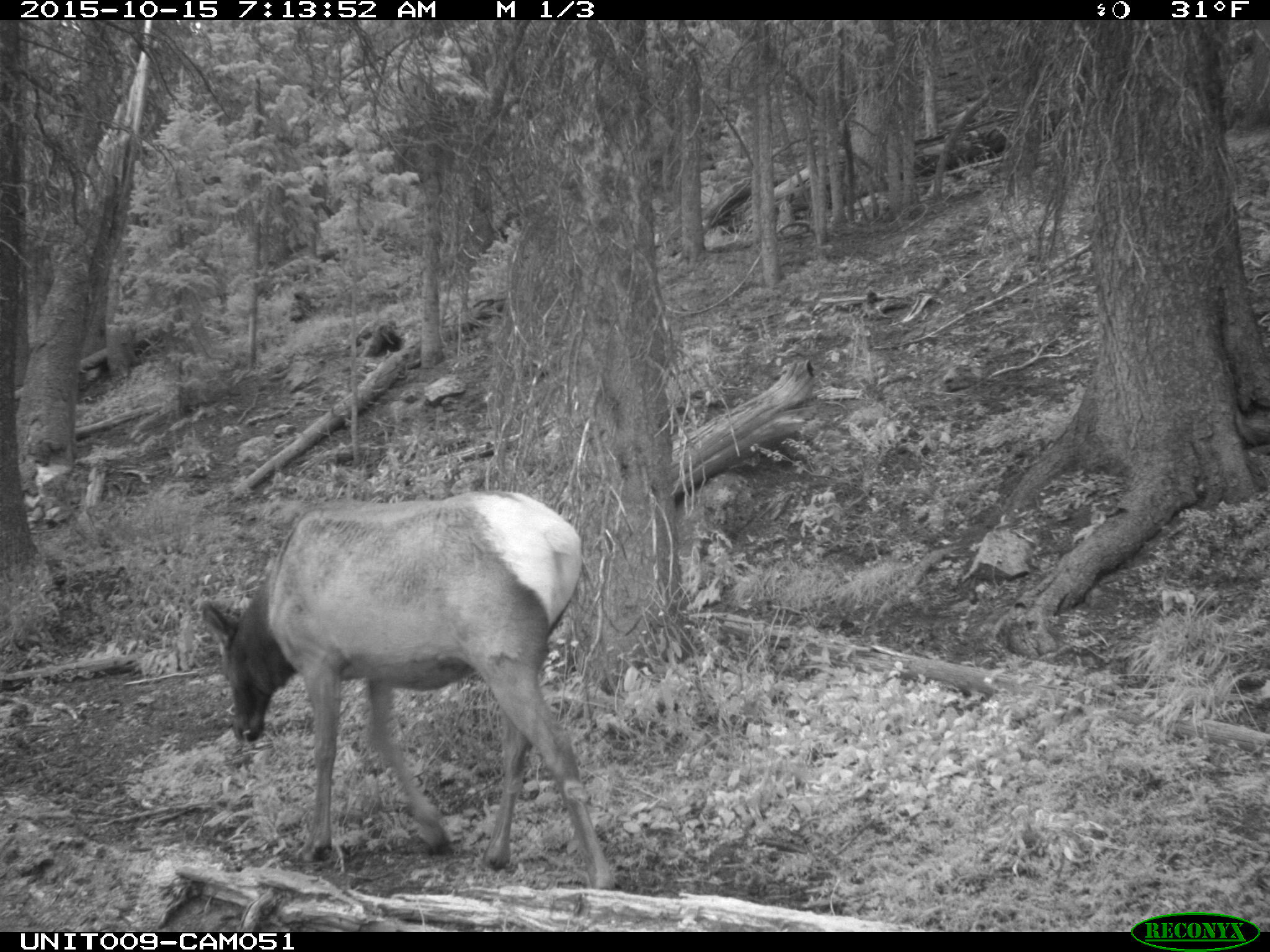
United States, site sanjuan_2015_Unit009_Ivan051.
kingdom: Animalia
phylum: Chordata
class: Mammalia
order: Artiodactyla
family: Cervidae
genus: Cervus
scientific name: Cervus elaphus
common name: red deer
Cervus elaphus (red deer).